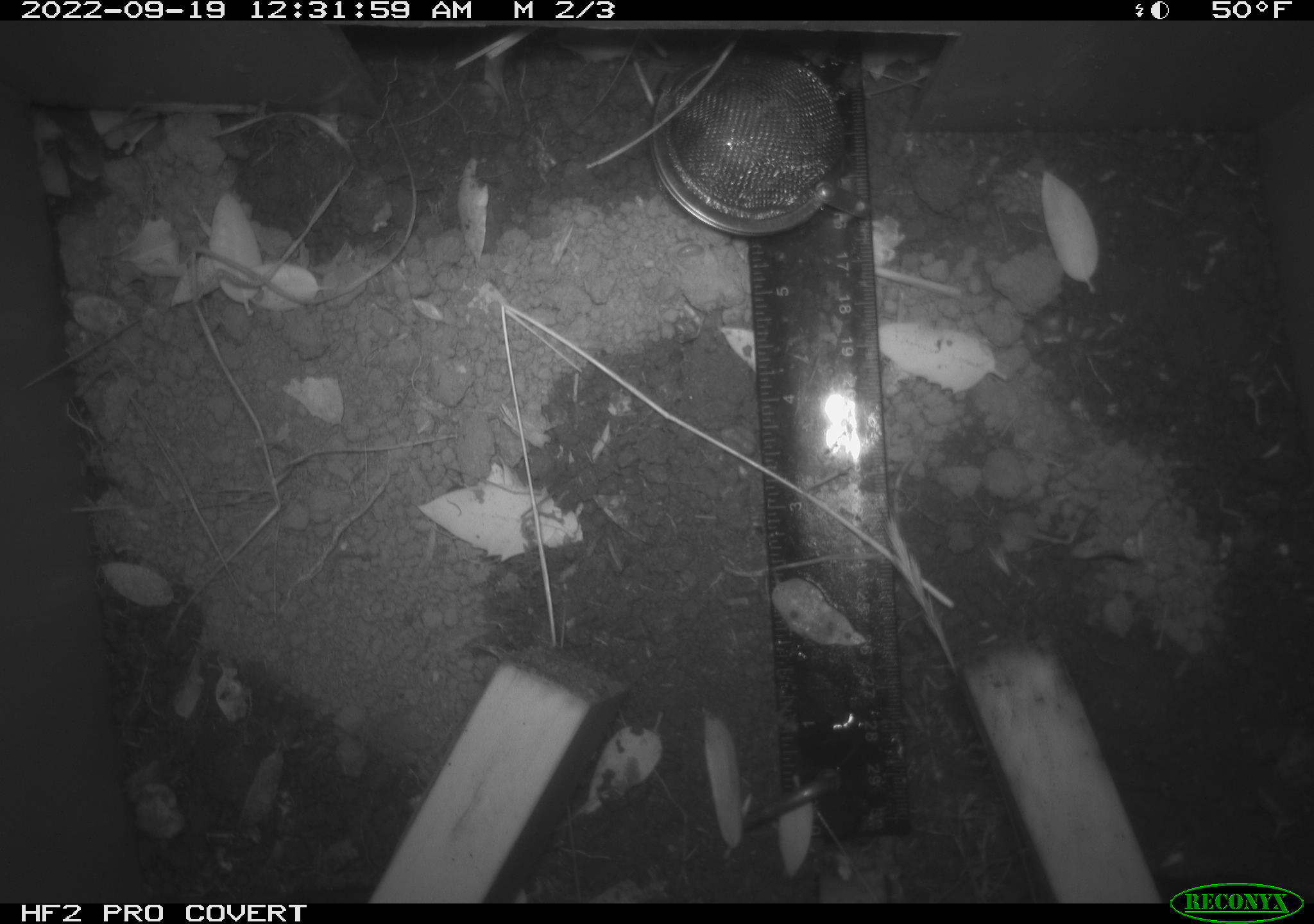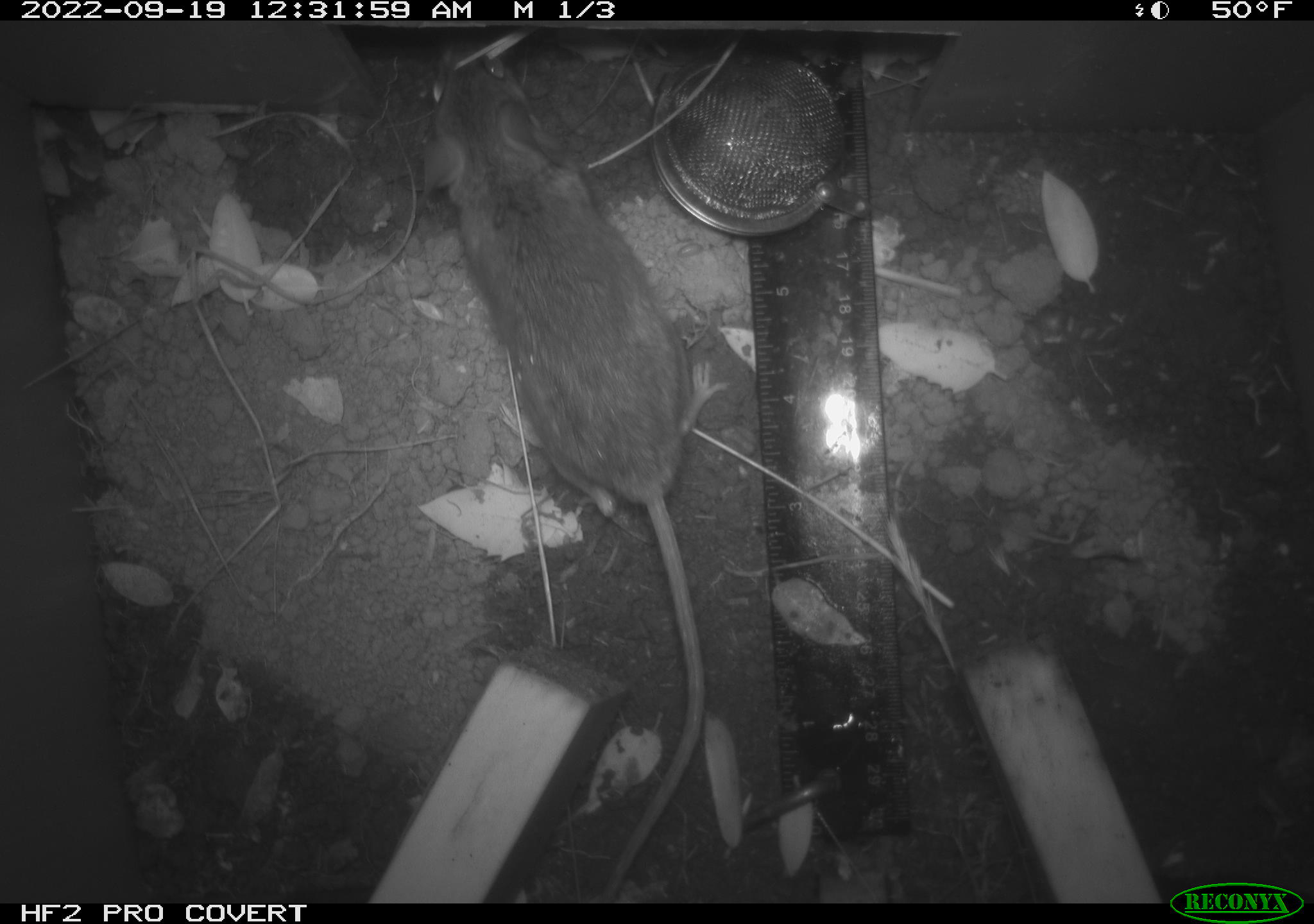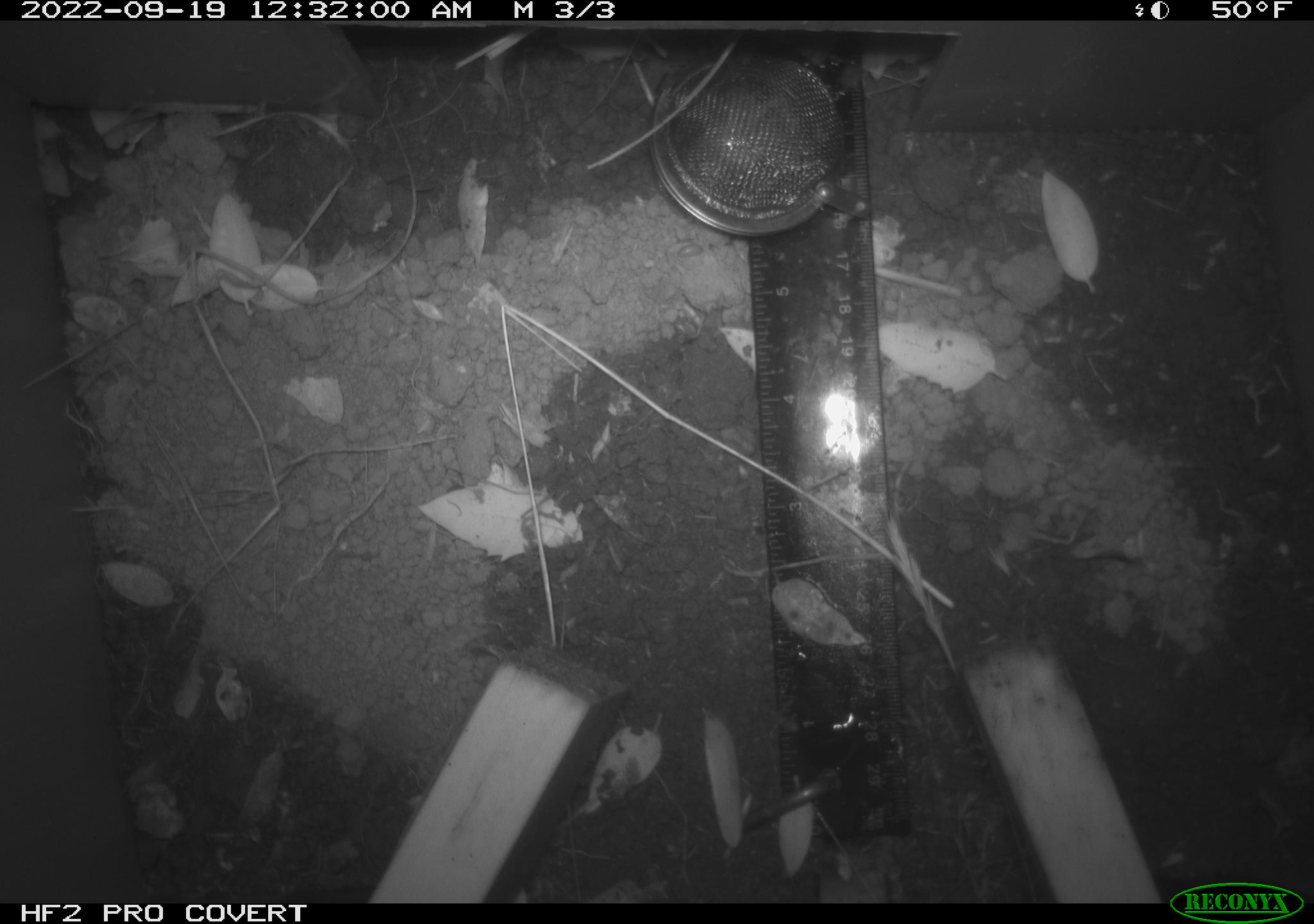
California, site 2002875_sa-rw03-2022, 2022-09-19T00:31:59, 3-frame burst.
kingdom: Animalia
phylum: Chordata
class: Mammalia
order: Rodentia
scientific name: Rodentia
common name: mouse species